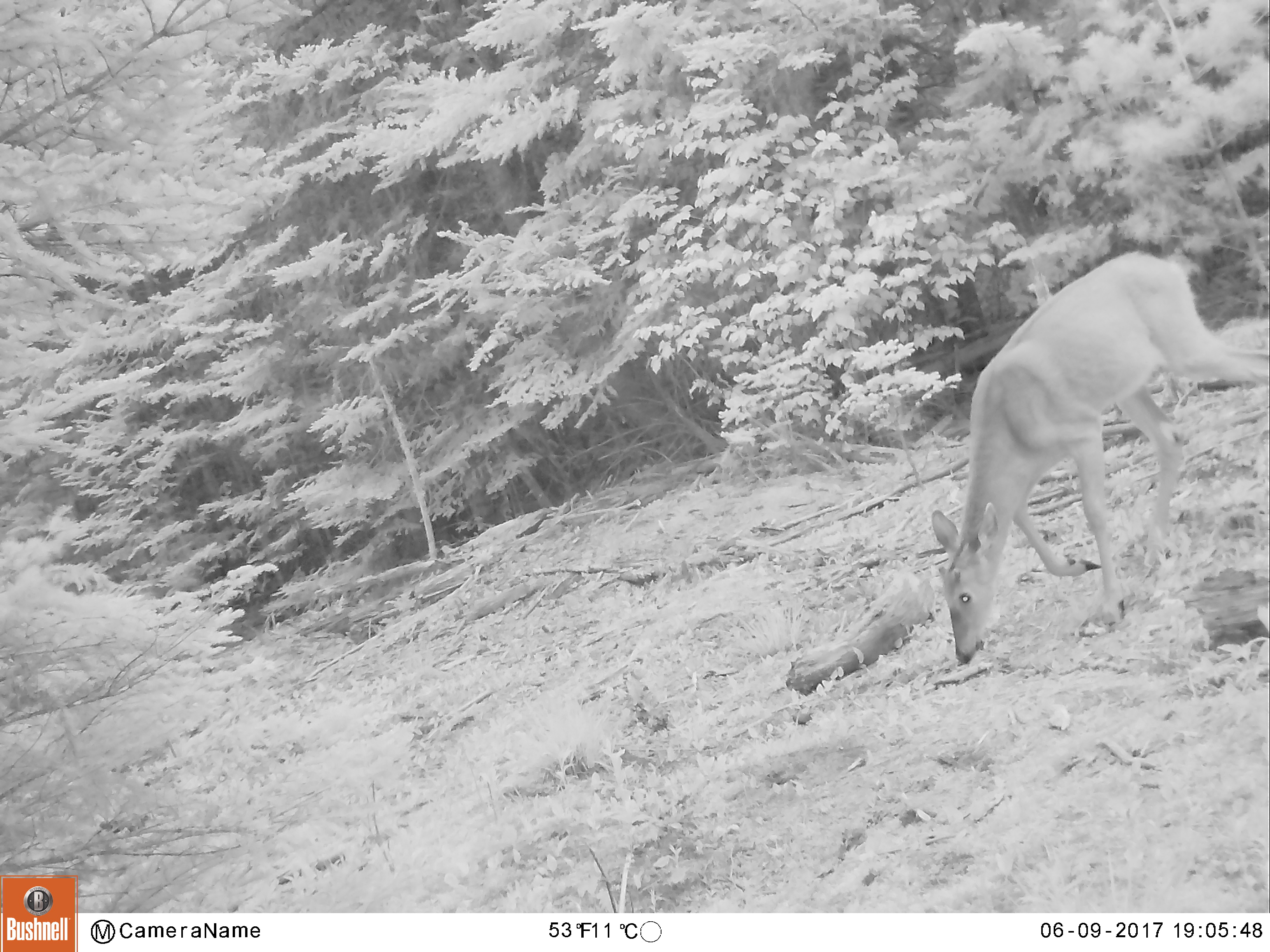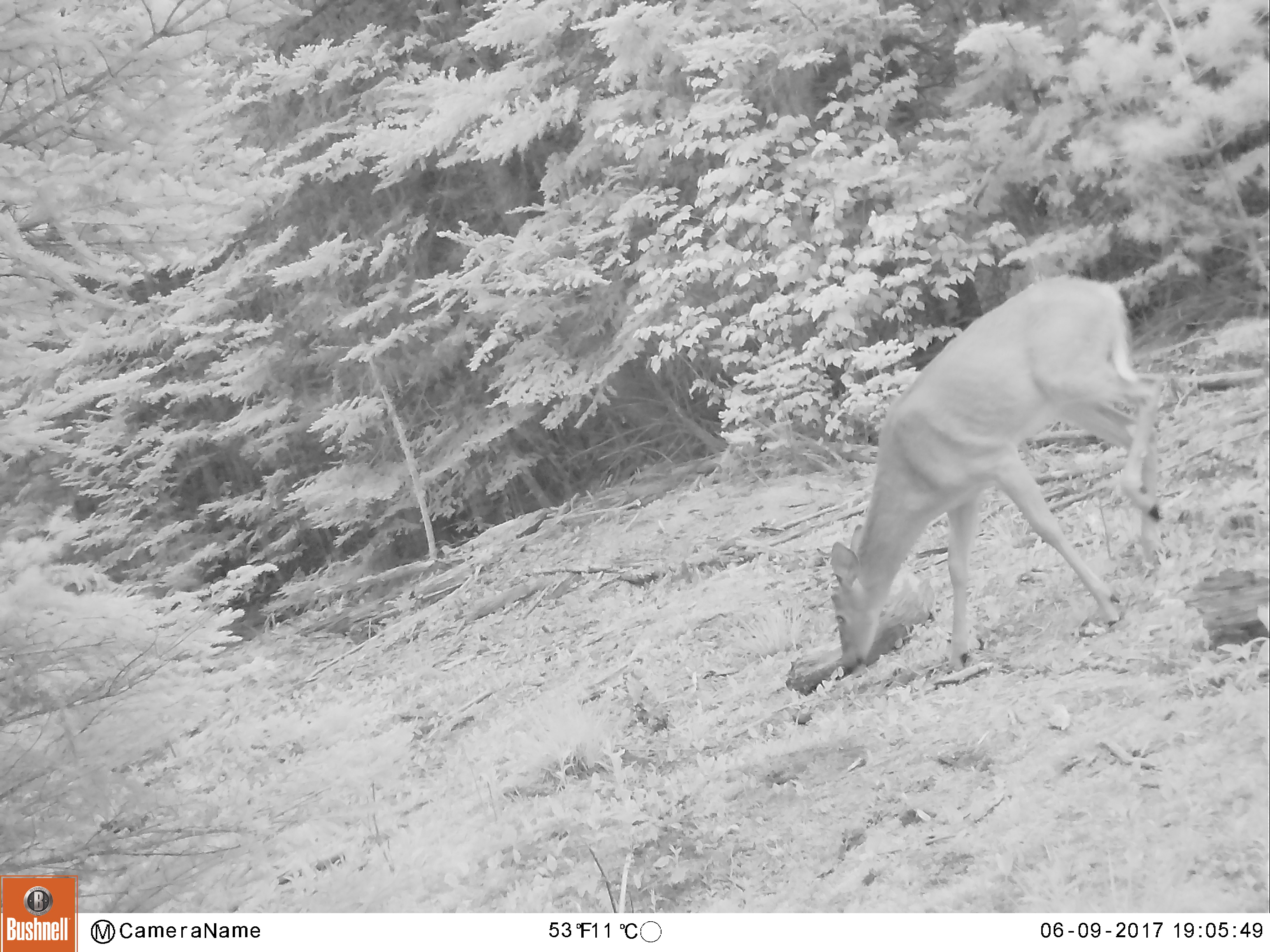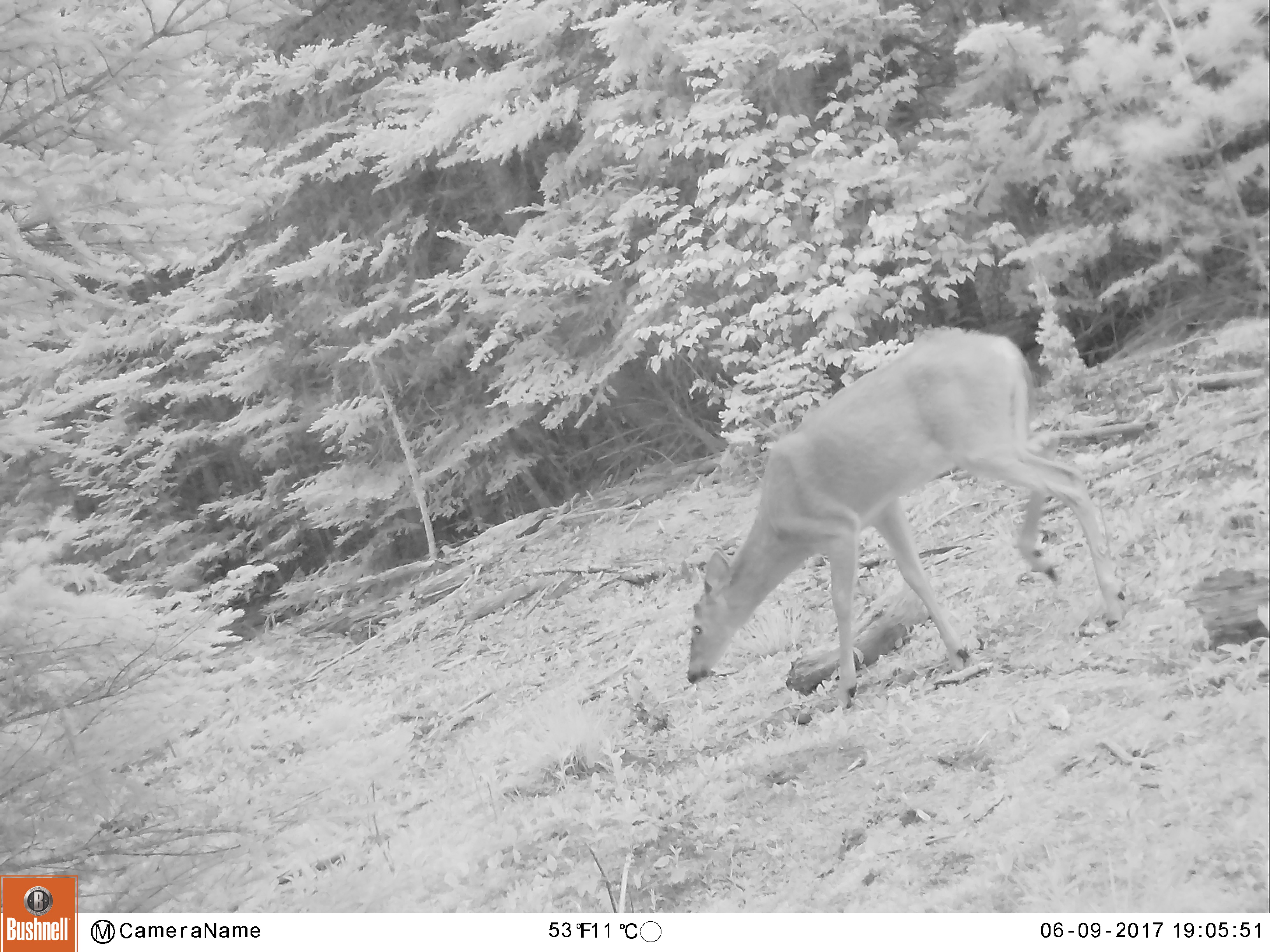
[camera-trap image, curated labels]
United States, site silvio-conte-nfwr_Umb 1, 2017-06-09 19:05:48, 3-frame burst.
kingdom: Animalia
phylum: Chordata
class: Mammalia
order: Artiodactyla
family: Cervidae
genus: Odocoileus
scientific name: Odocoileus virginianus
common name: white-tailed deer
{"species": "white-tailed deer (Odocoileus virginianus)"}